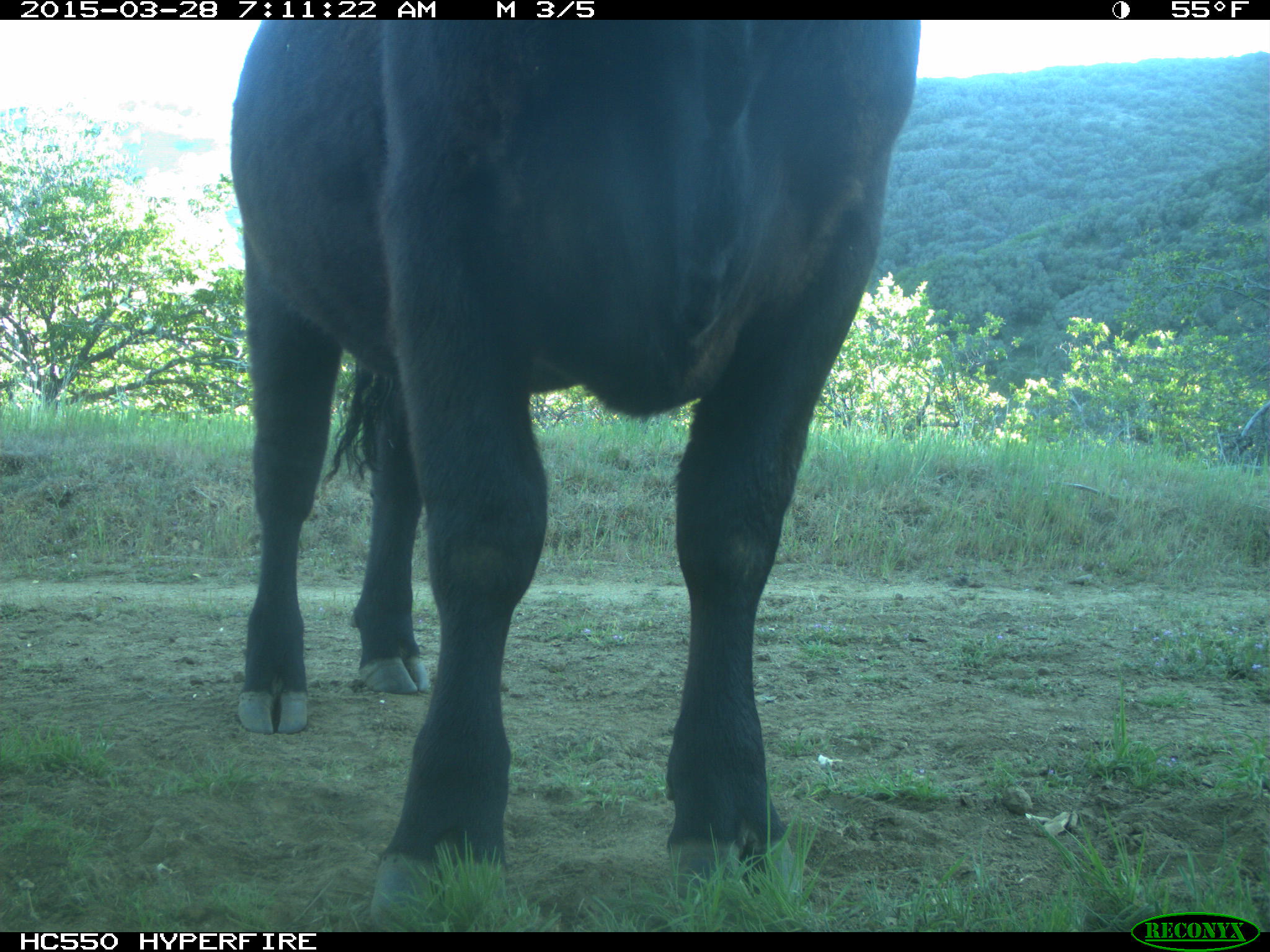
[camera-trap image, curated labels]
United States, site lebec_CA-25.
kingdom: Animalia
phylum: Chordata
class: Mammalia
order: Artiodactyla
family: Bovidae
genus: Bos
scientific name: Bos taurus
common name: domestic cow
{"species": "Bos taurus (domestic cow)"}